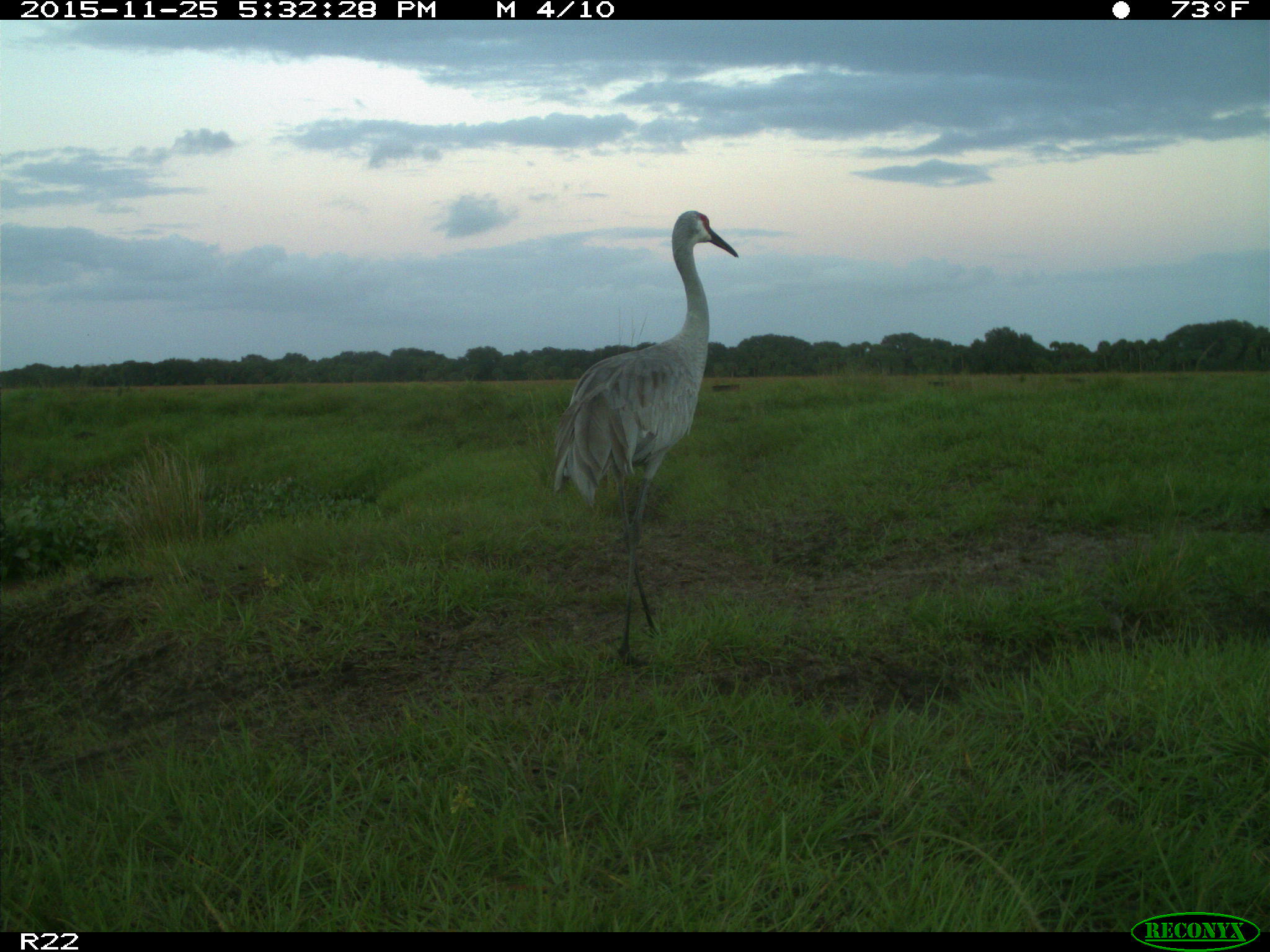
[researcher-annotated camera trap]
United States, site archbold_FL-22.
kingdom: Animalia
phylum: Chordata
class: Mammalia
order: Artiodactyla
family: Bovidae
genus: Bos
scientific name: Bos taurus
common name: domestic cow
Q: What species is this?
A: Bos taurus (domestic cow).